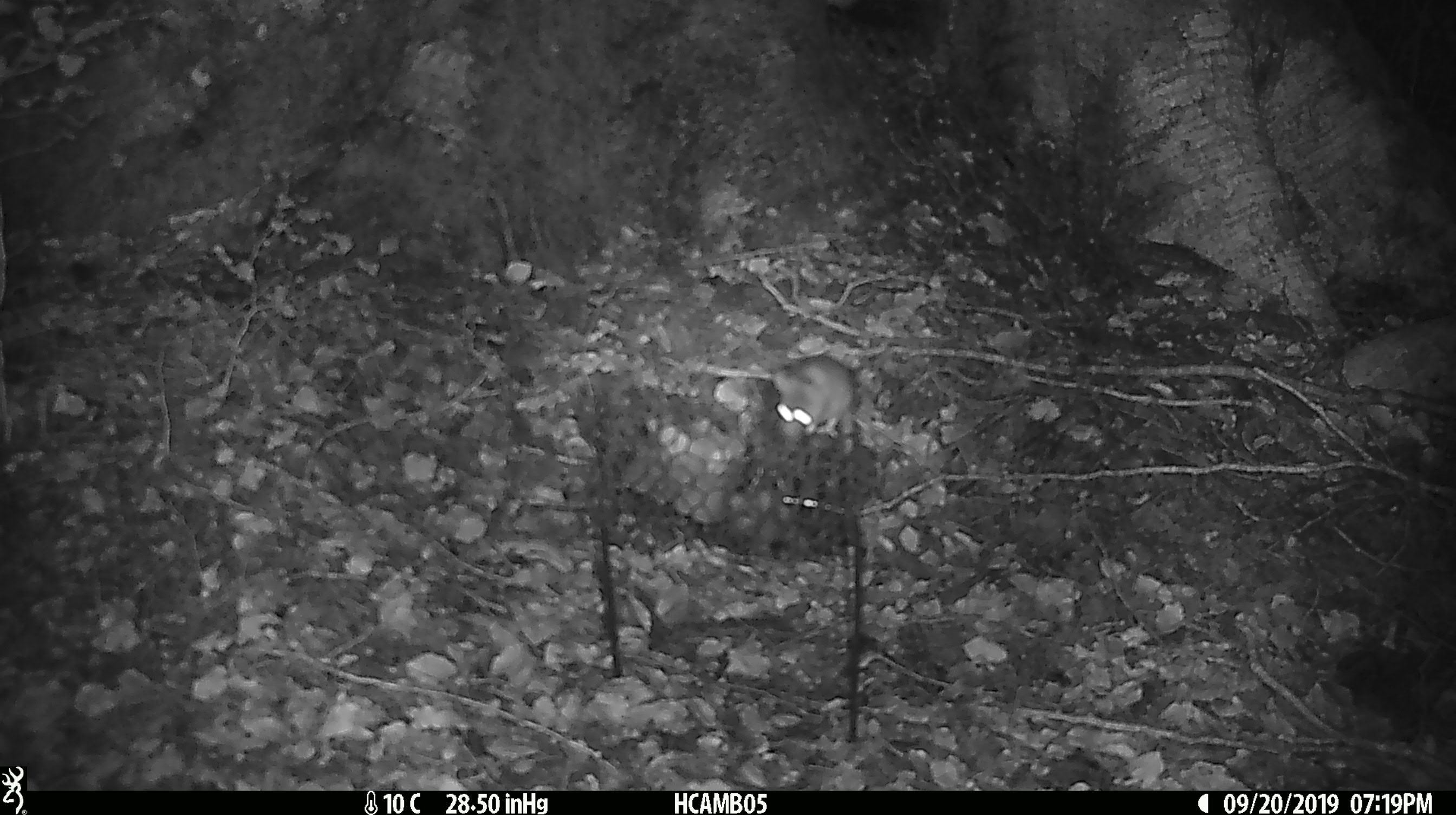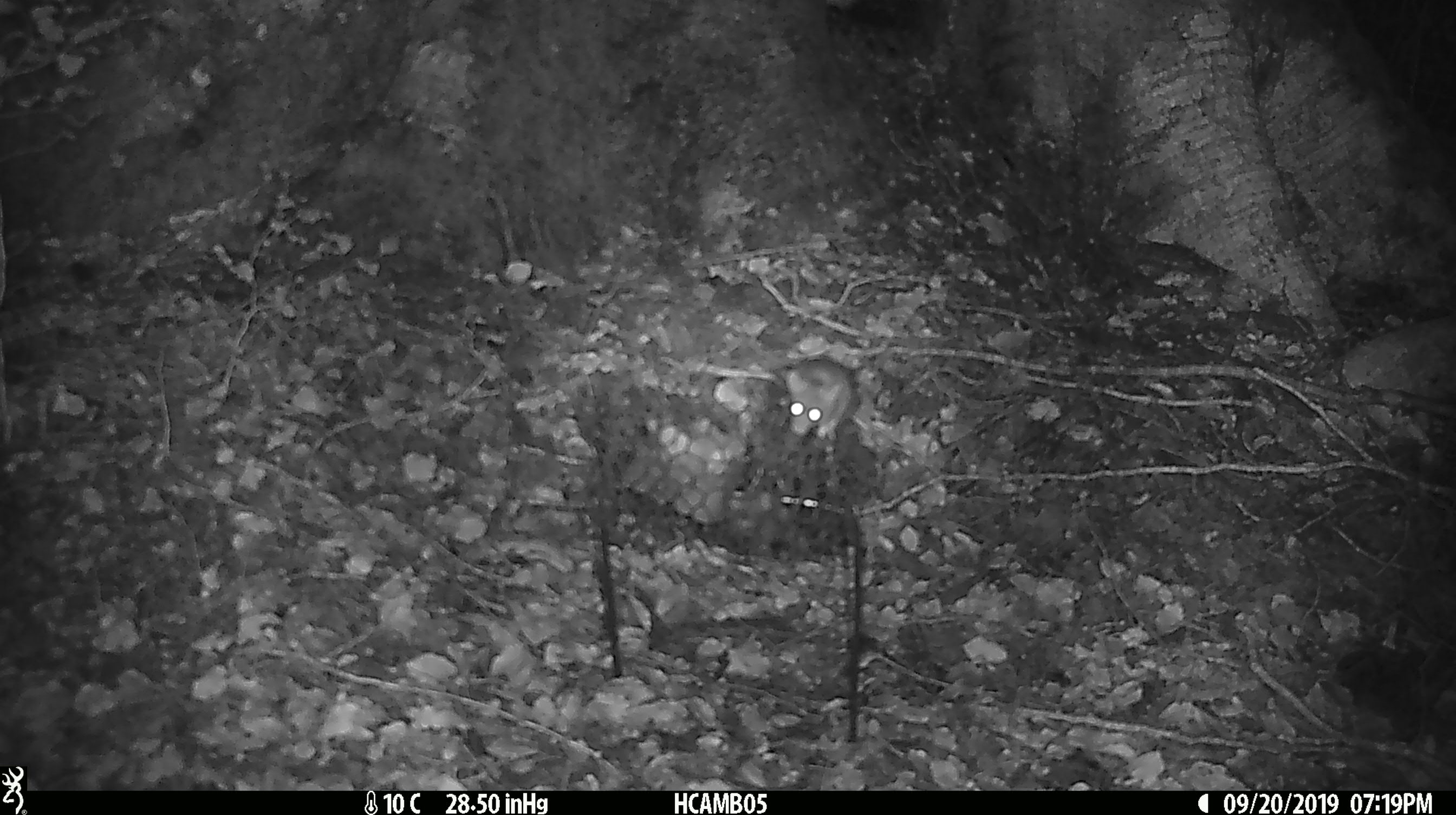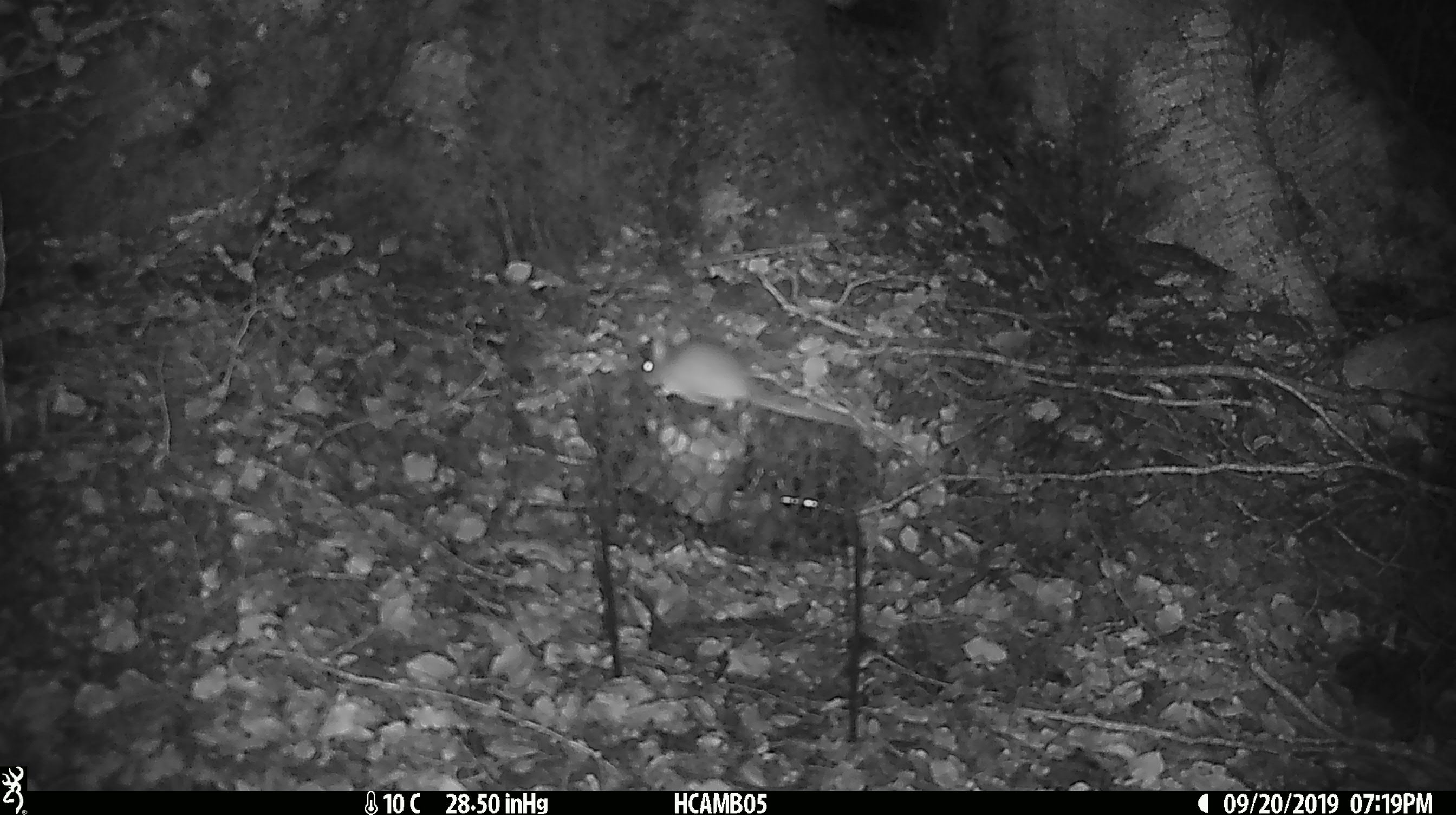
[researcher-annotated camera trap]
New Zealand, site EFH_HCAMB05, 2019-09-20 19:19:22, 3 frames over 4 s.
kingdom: Animalia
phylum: Chordata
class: Mammalia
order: Rodentia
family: Muridae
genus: Mus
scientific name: Mus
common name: mouse